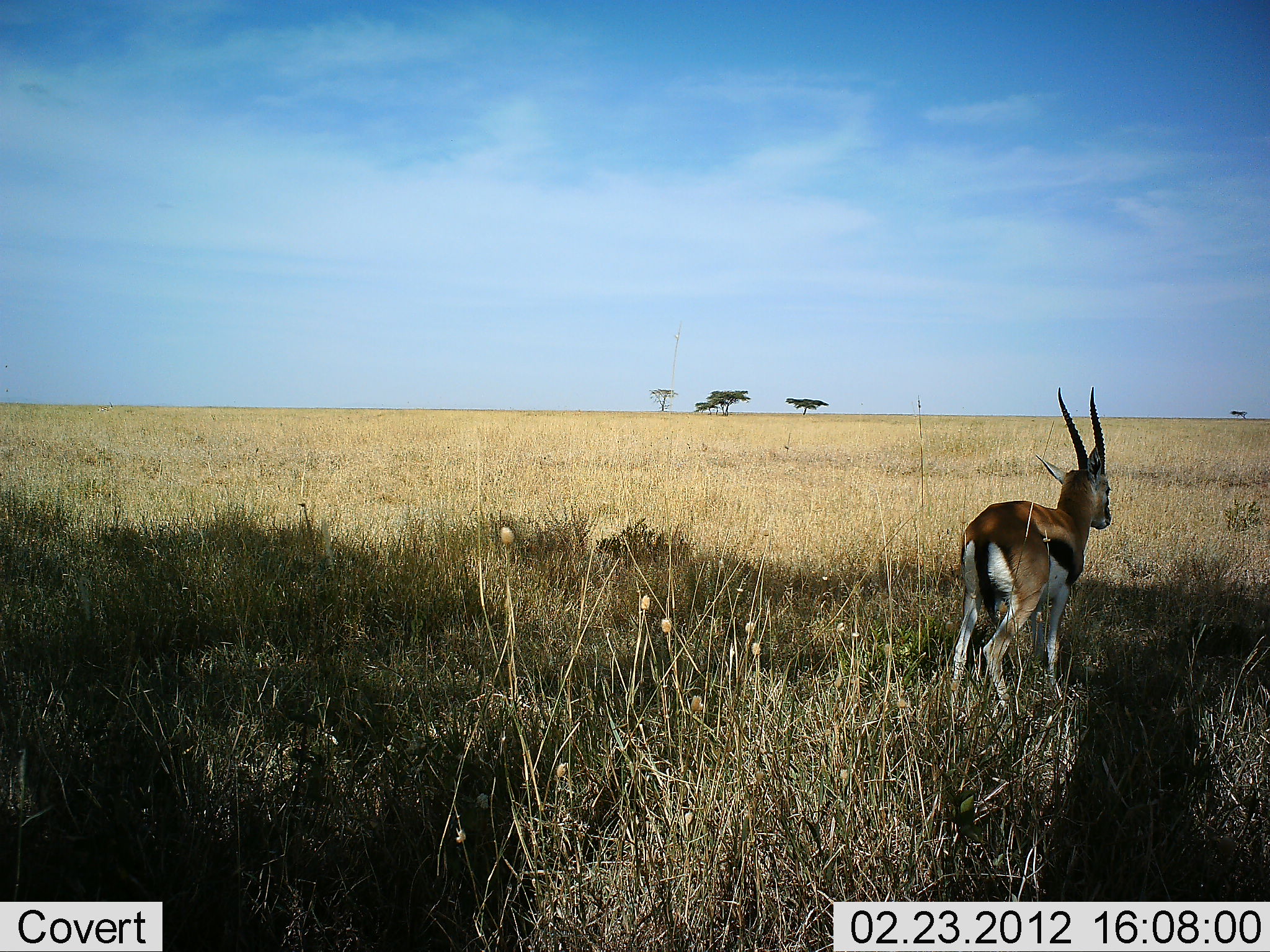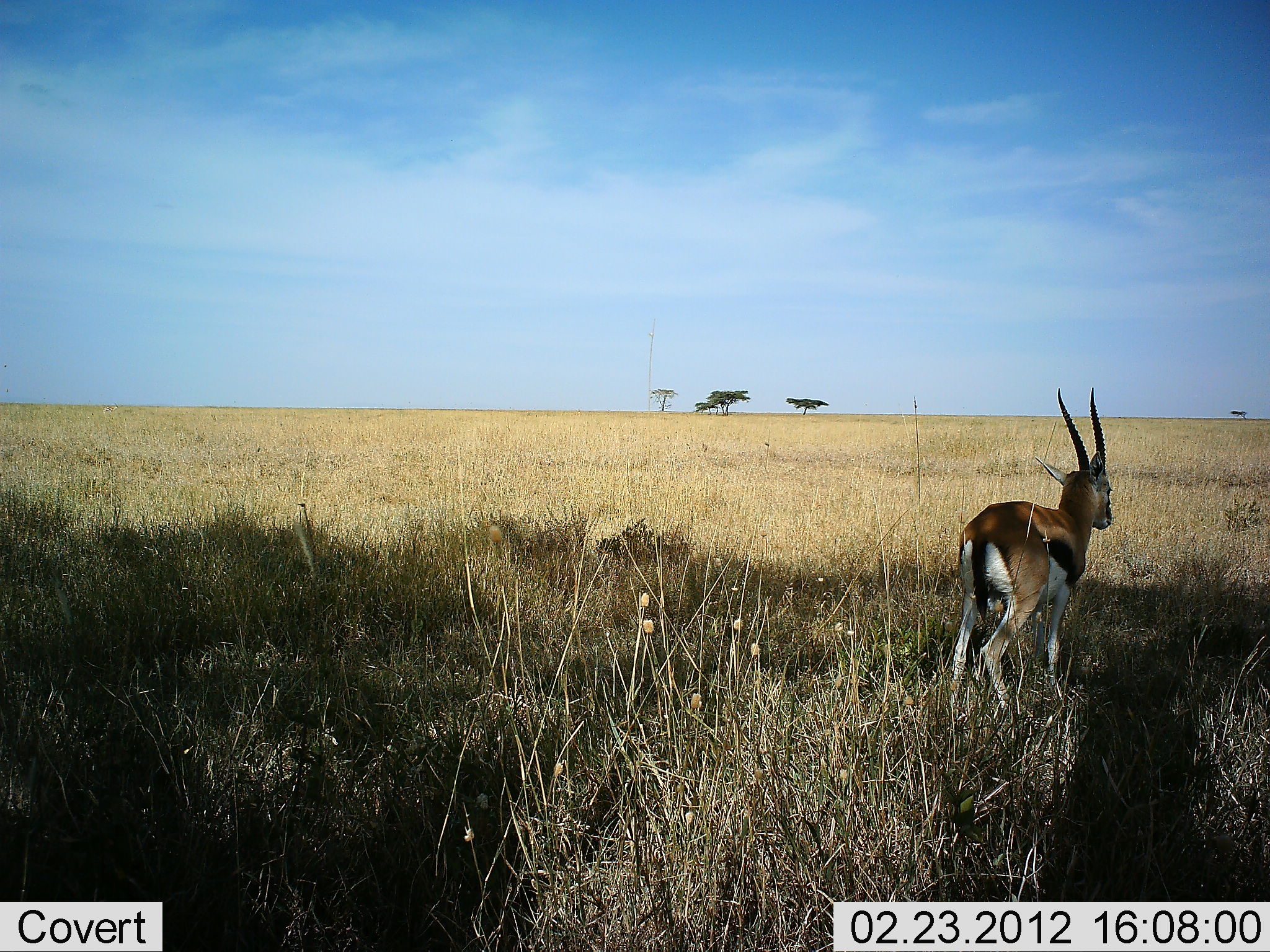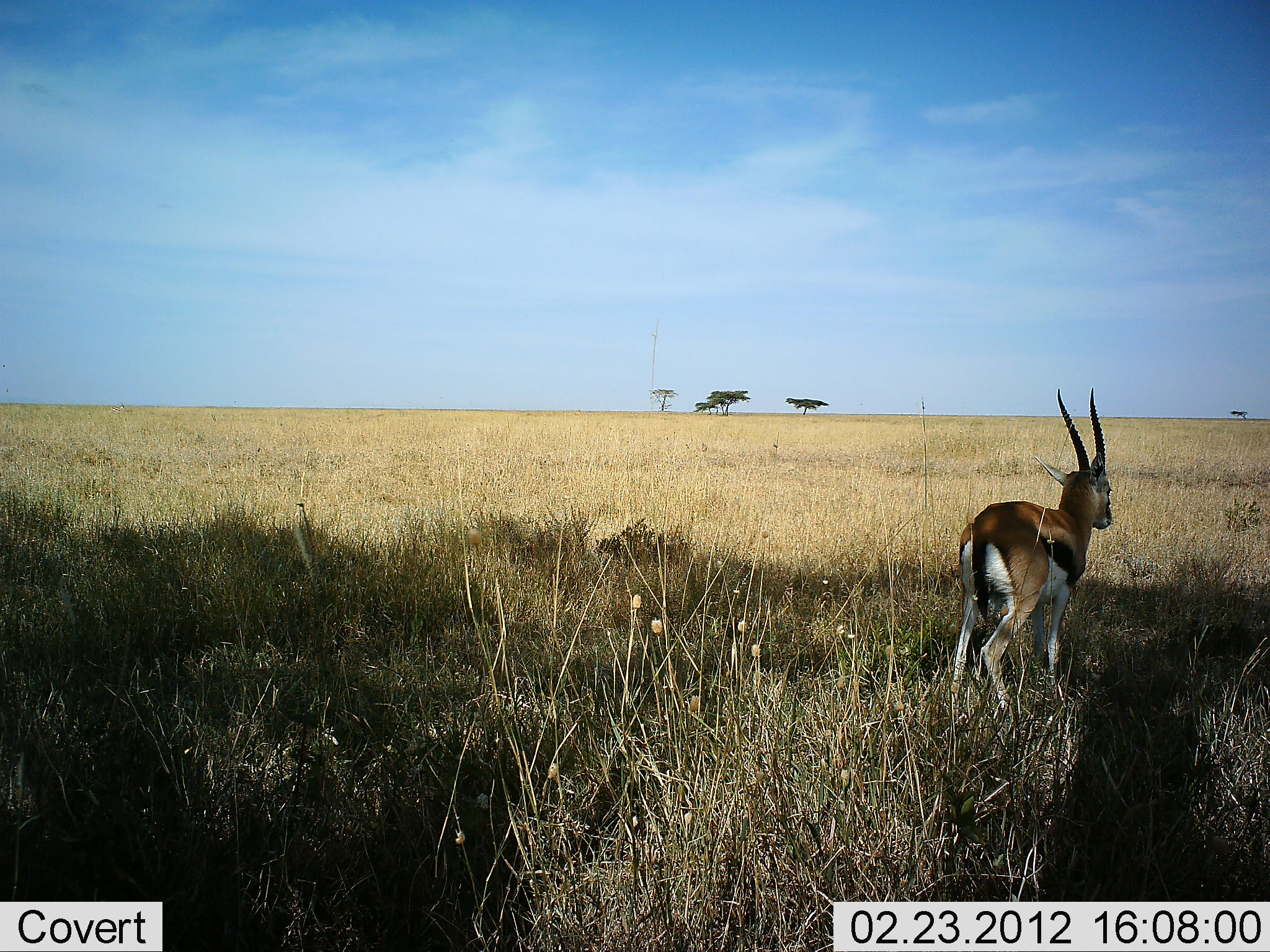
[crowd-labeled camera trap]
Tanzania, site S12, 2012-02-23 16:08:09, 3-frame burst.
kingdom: Animalia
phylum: Chordata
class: Mammalia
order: Artiodactyla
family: Bovidae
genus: Eudorcas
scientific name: Eudorcas thomsonii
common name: thomson's gazelle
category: gazellethomsons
Gazellethomsons (thomson's gazelle) (Eudorcas thomsonii), count 1. Behavior (volunteer vote fractions): standing 85%, resting 0%, moving 15%, interacting 0%. Young present (vote fraction): 0%. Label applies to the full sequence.